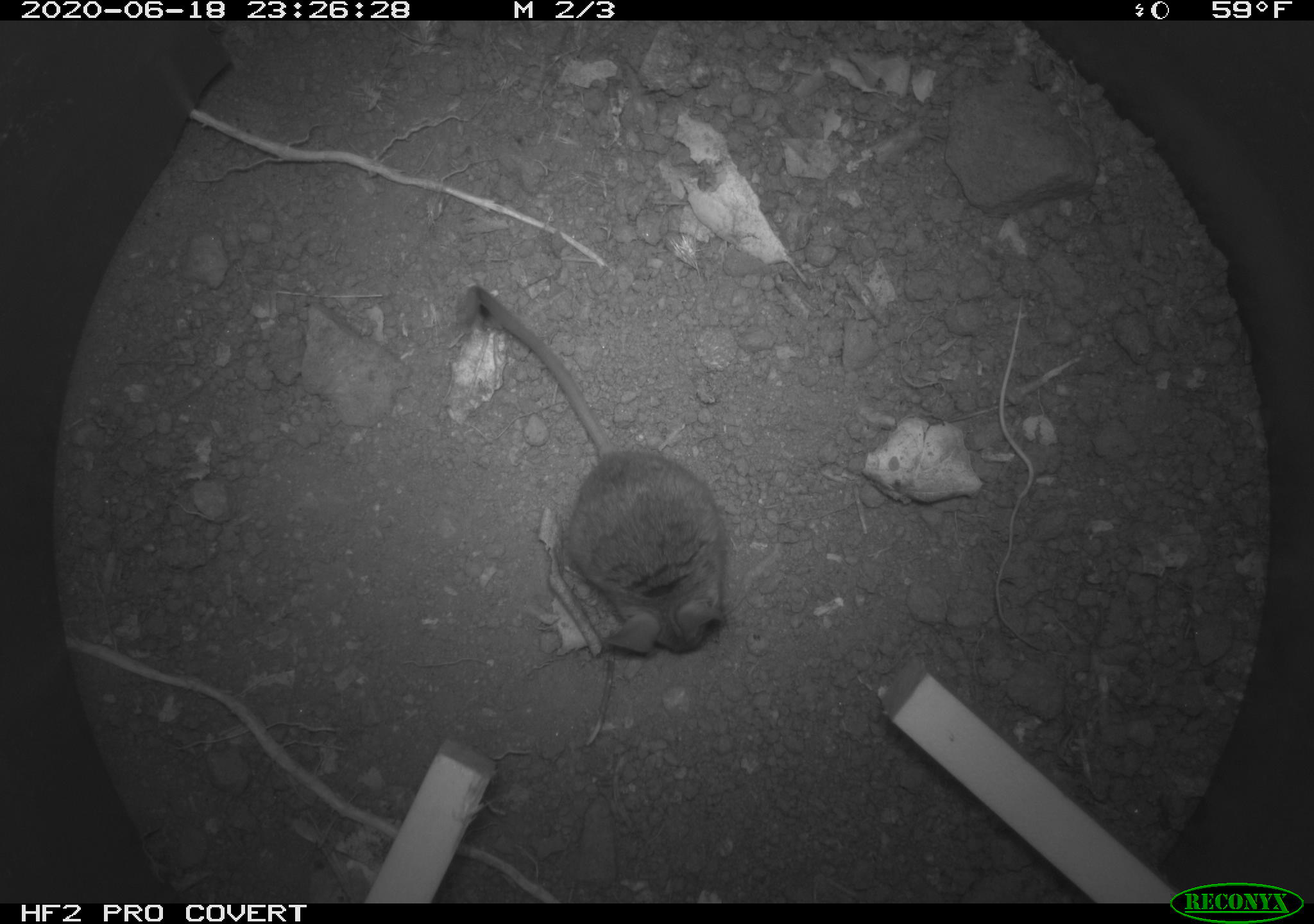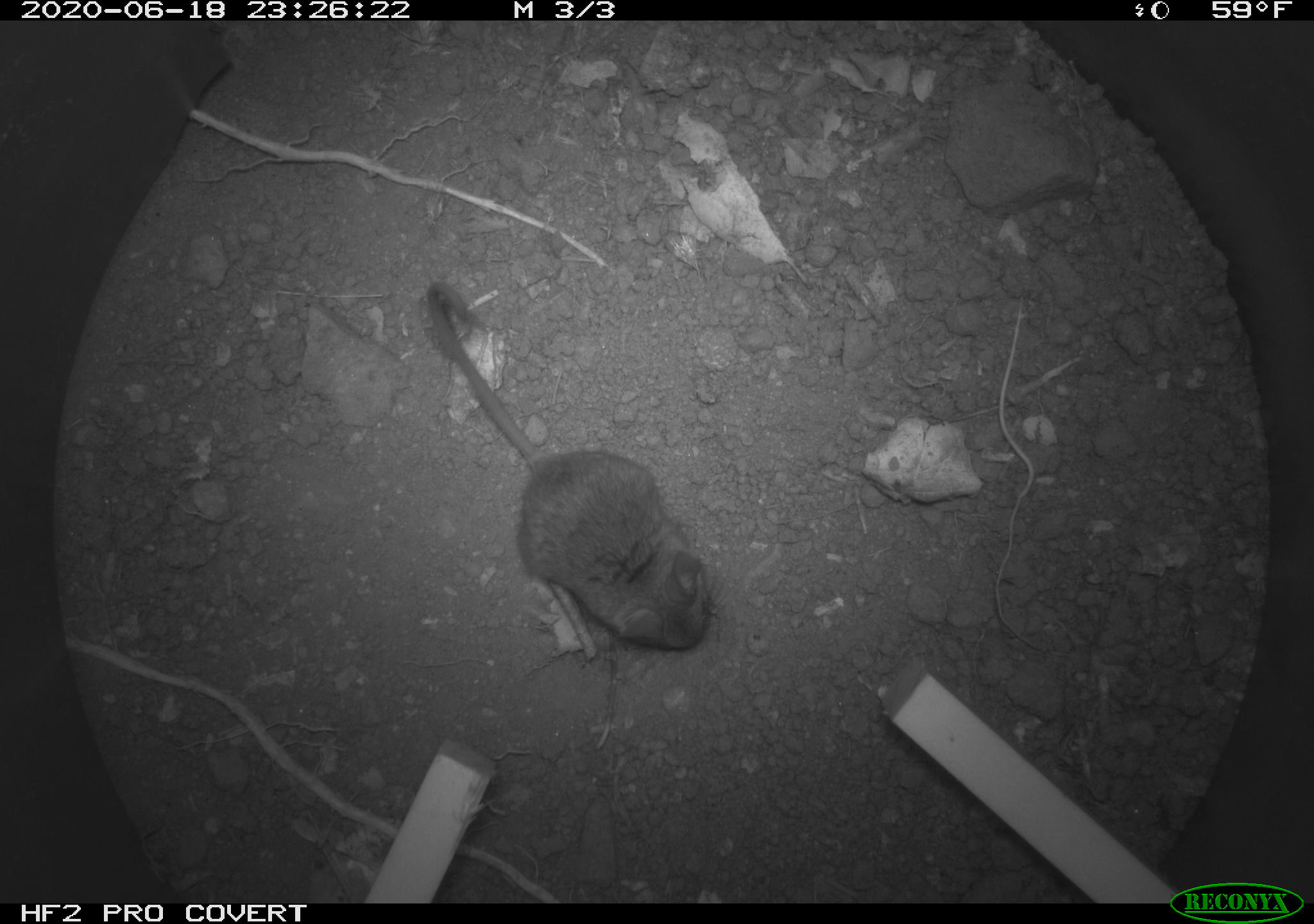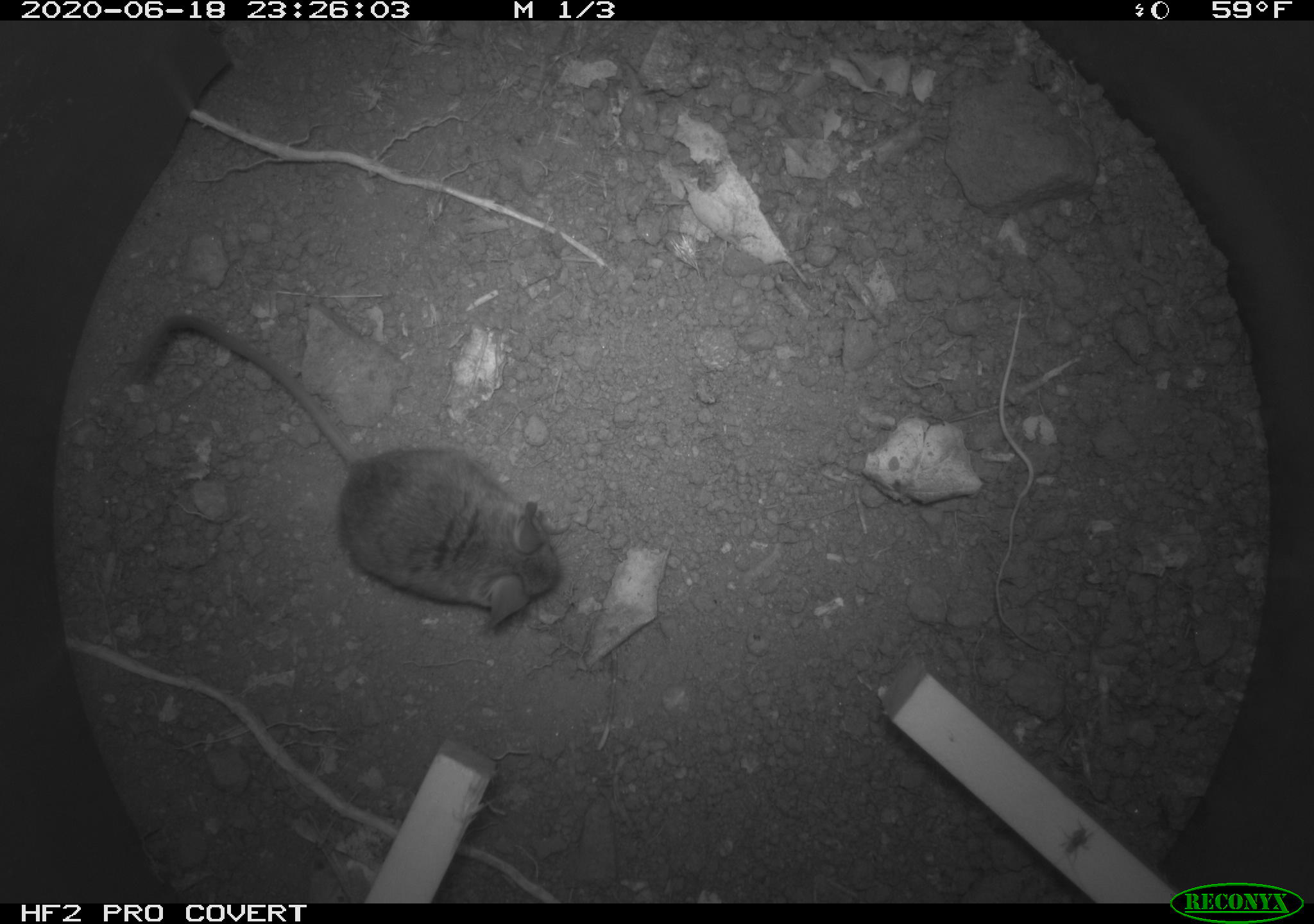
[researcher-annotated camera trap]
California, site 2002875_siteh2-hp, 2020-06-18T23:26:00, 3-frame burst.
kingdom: Animalia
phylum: Chordata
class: Mammalia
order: Rodentia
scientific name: Rodentia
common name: mouse species